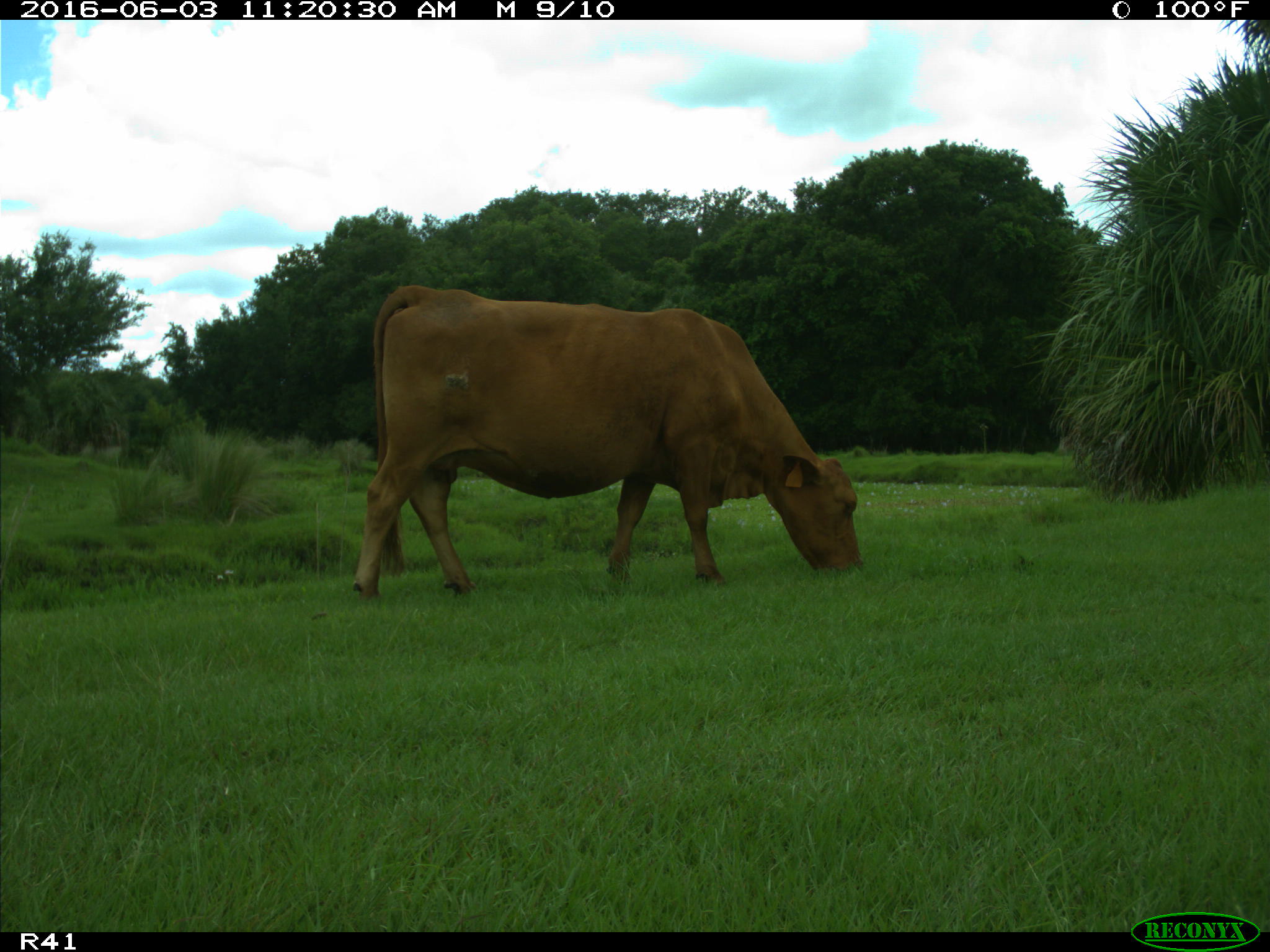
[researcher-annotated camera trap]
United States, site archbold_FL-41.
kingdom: Animalia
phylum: Chordata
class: Mammalia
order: Artiodactyla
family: Bovidae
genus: Bos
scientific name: Bos taurus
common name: domestic cow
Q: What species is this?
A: Bos taurus (domestic cow).